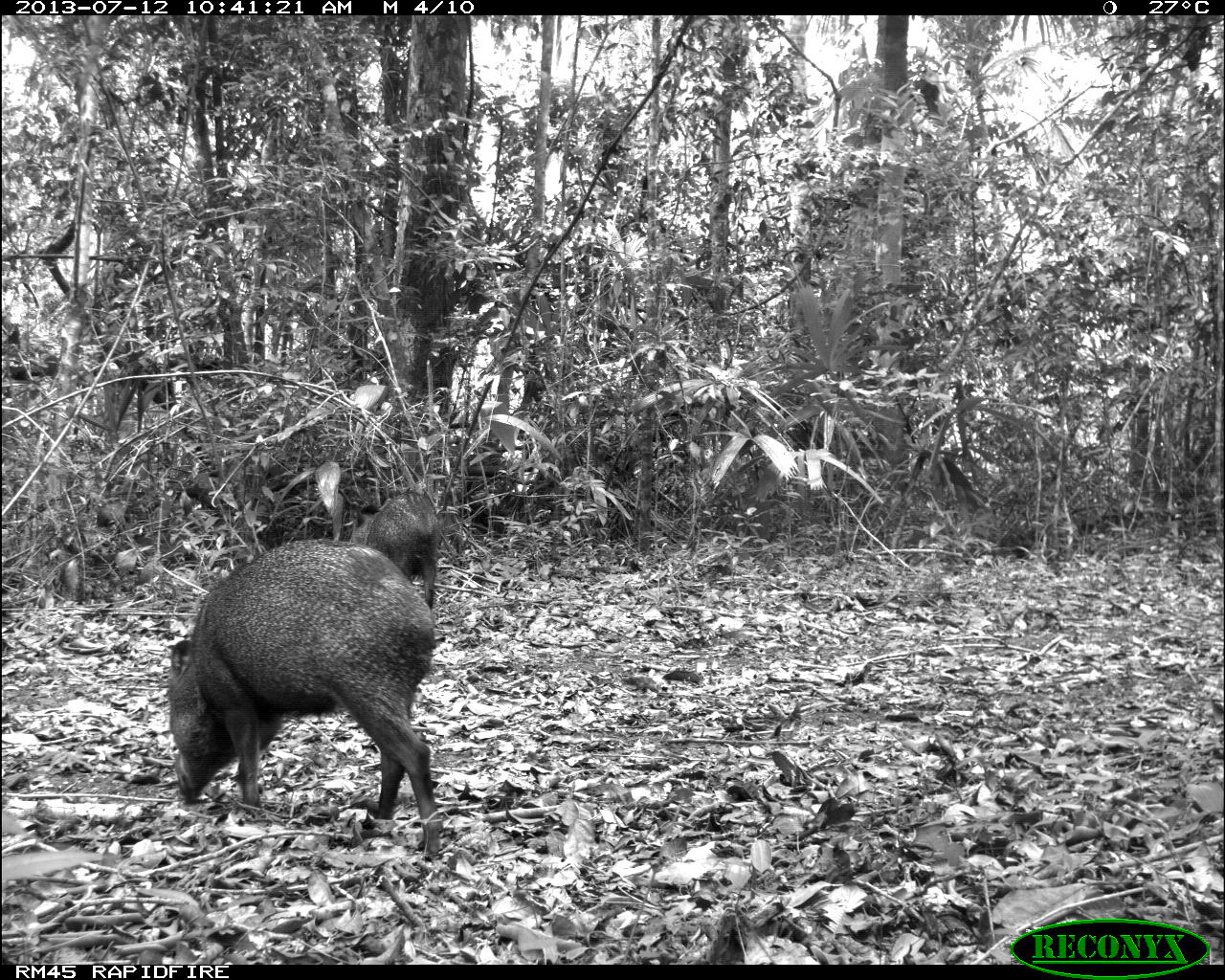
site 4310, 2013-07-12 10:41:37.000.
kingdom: Animalia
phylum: Chordata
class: Mammalia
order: Artiodactyla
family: Tayassuidae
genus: Pecari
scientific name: Pecari tajacu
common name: collared peccary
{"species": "Pecari tajacu (collared peccary)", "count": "13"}